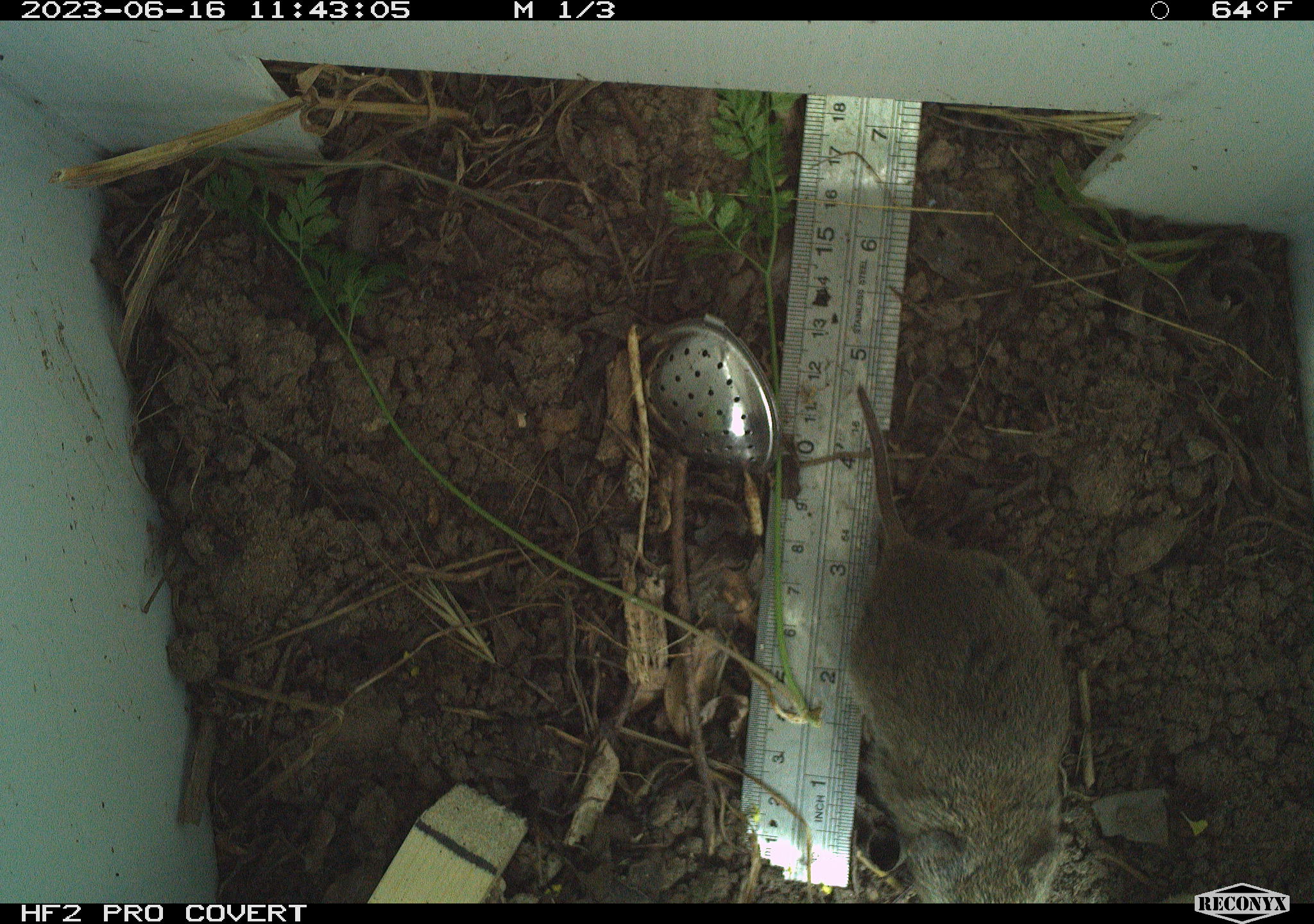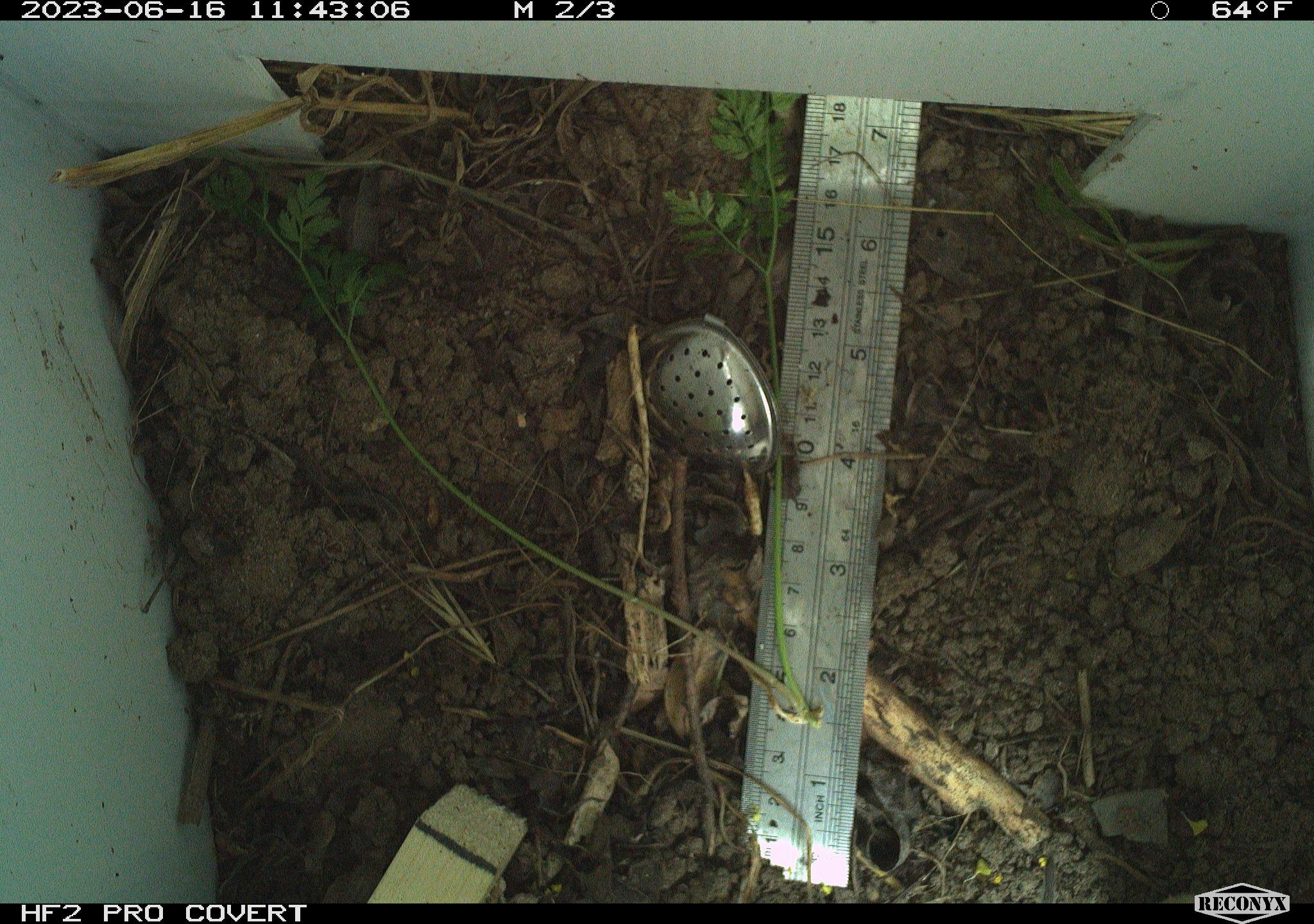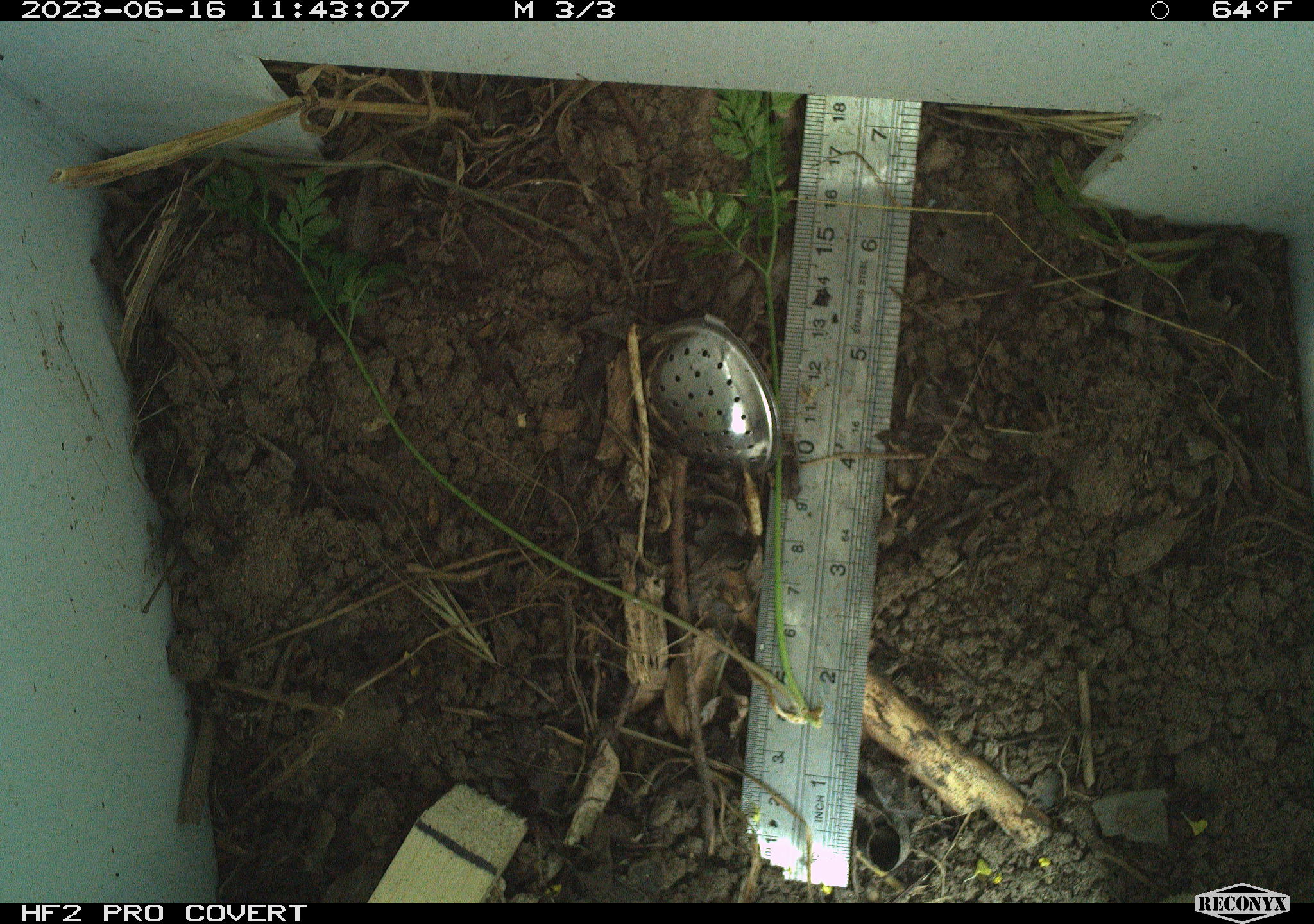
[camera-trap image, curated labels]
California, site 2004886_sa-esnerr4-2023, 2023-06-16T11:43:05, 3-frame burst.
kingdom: Animalia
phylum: Chordata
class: Mammalia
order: Rodentia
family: Cricetidae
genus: Microtus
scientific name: Microtus californicus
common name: california vole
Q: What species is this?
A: California vole (Microtus californicus).